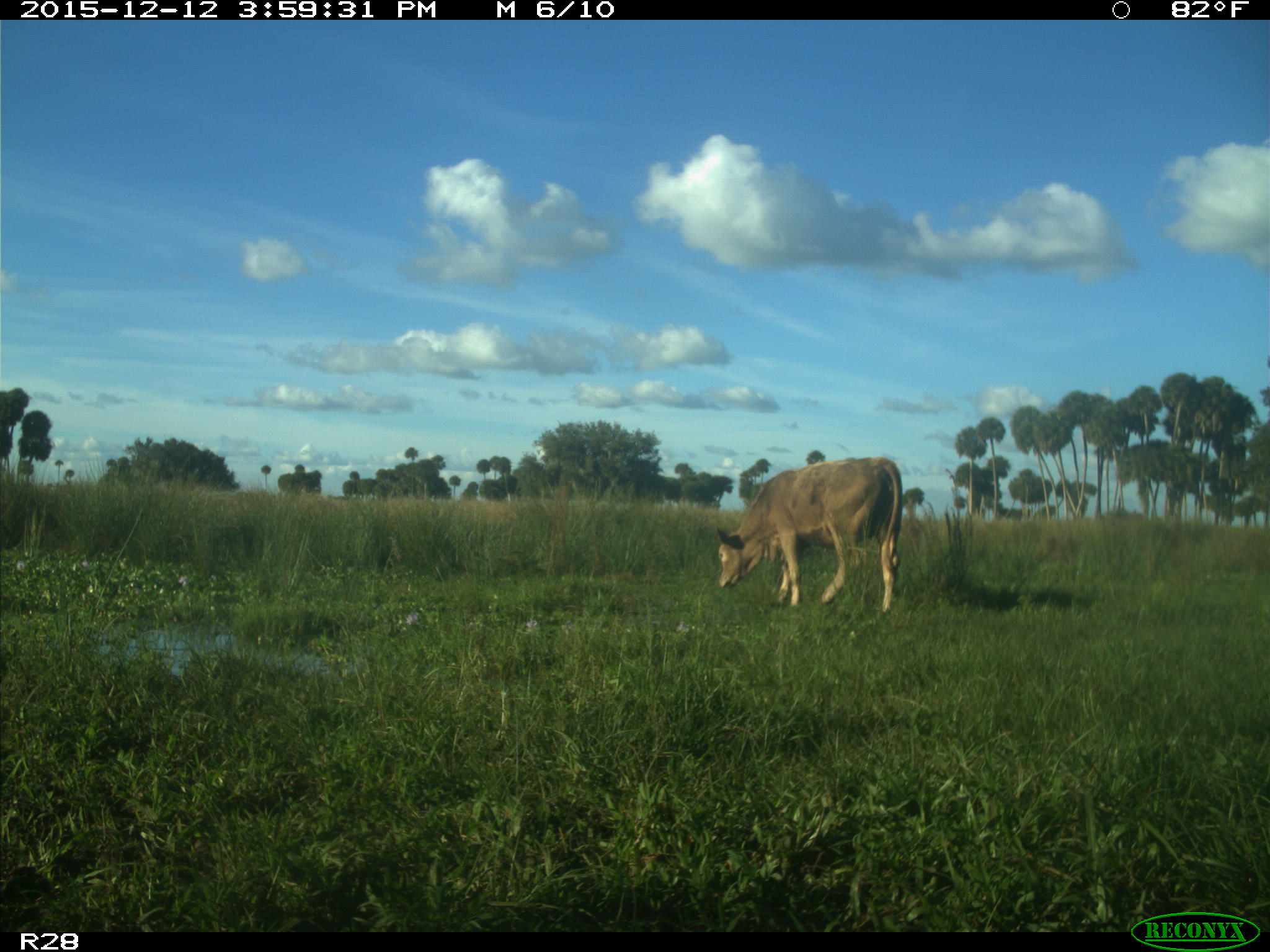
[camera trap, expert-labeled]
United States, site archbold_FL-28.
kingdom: Animalia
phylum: Chordata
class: Mammalia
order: Artiodactyla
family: Bovidae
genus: Bos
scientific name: Bos taurus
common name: domestic cow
Bos taurus (domestic cow).